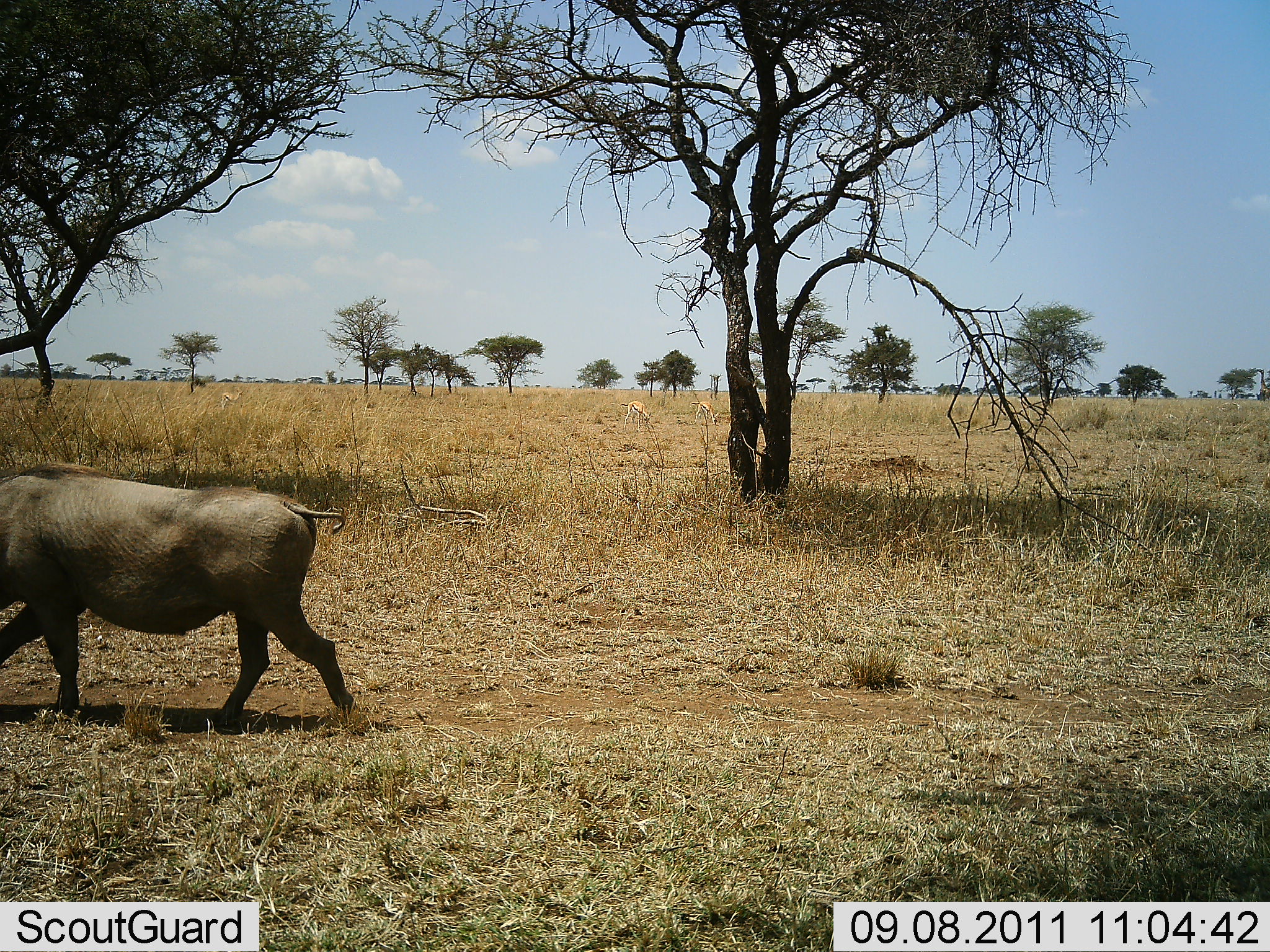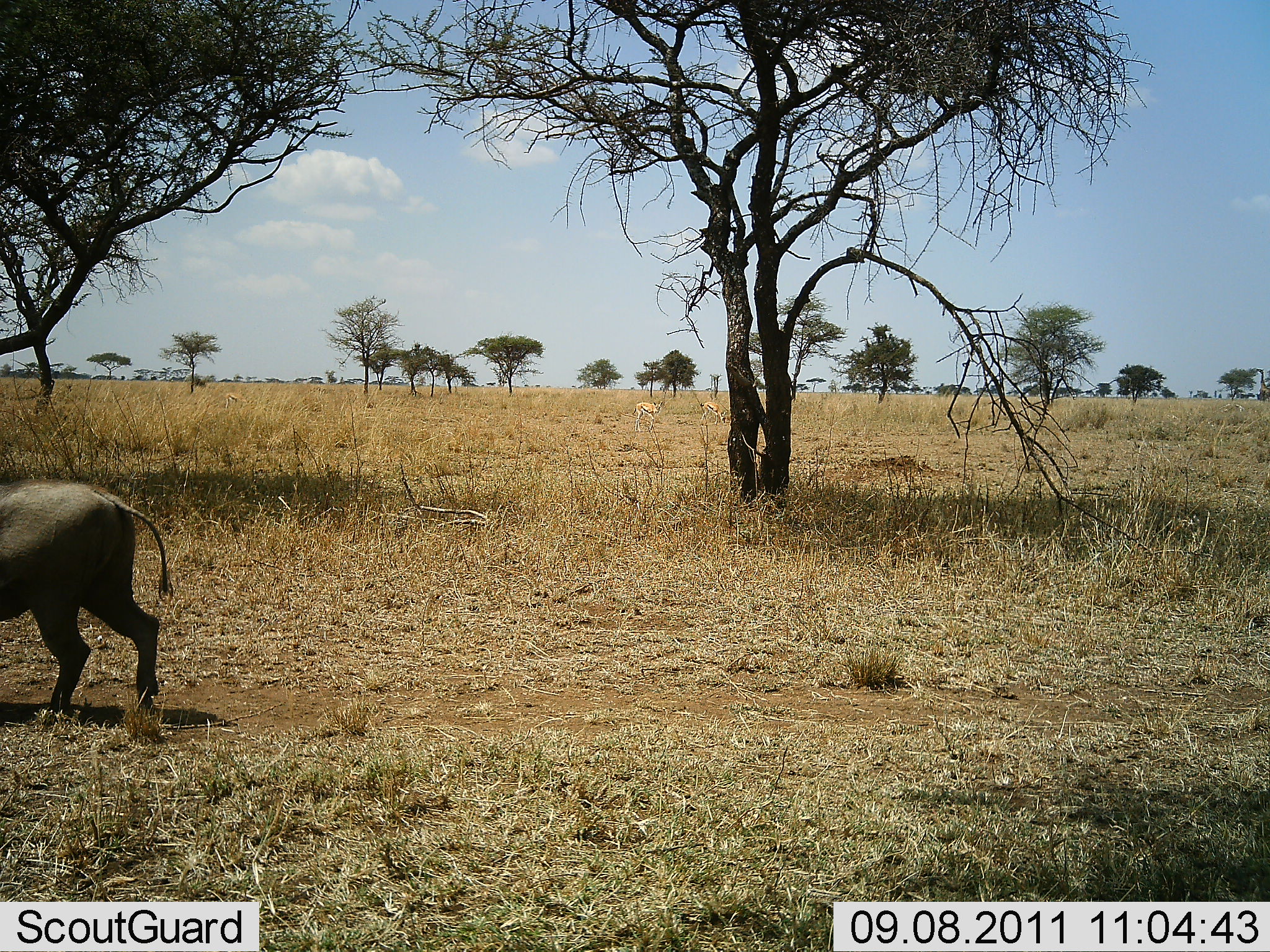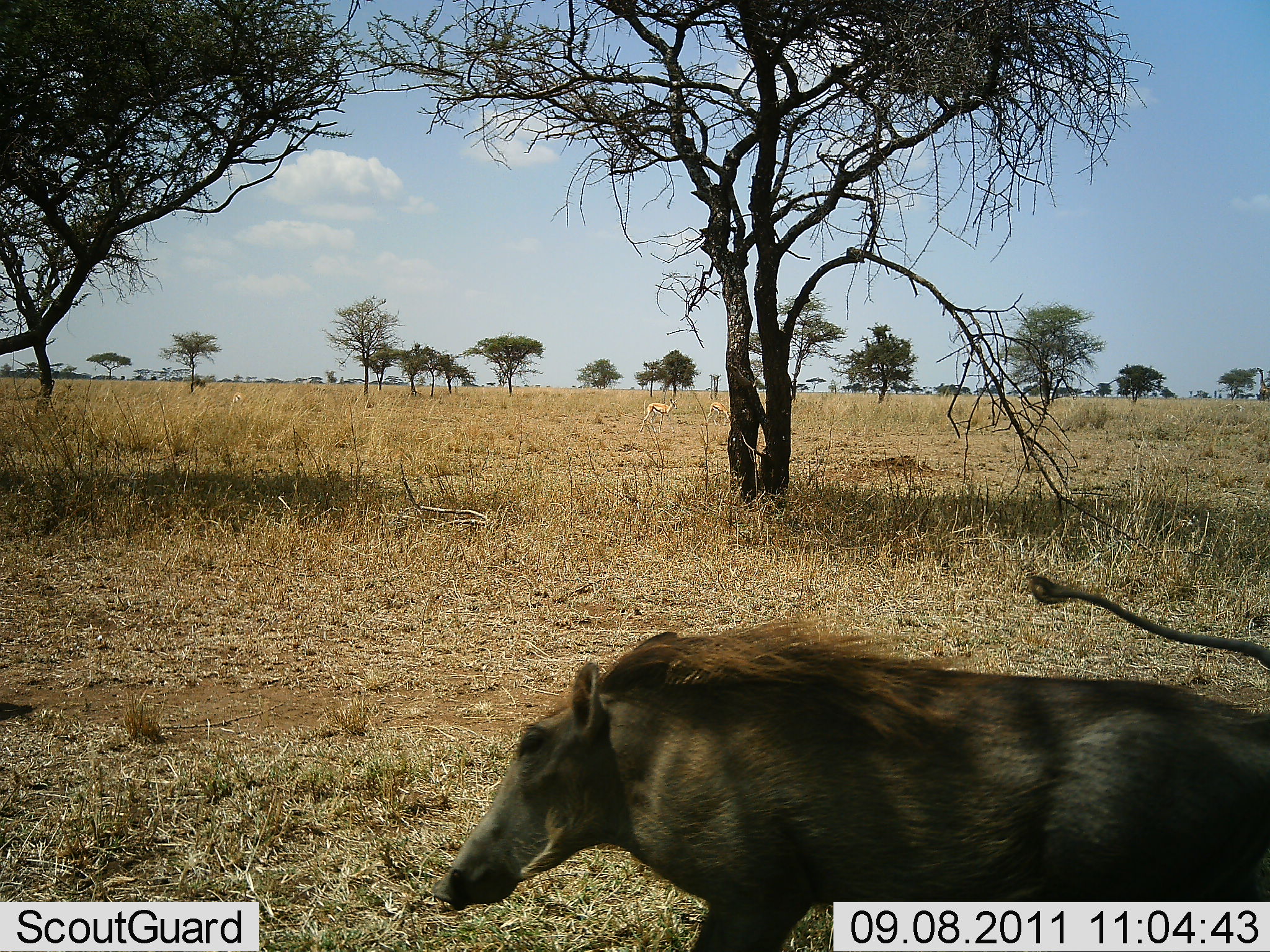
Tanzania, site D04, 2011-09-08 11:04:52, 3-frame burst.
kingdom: Animalia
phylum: Chordata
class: Mammalia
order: Artiodactyla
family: Suidae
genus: Phacochoerus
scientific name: Phacochoerus africanus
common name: warthog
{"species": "warthog (Phacochoerus africanus)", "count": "1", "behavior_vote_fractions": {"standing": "0%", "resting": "0%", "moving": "100%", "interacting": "0%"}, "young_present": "0%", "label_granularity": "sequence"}